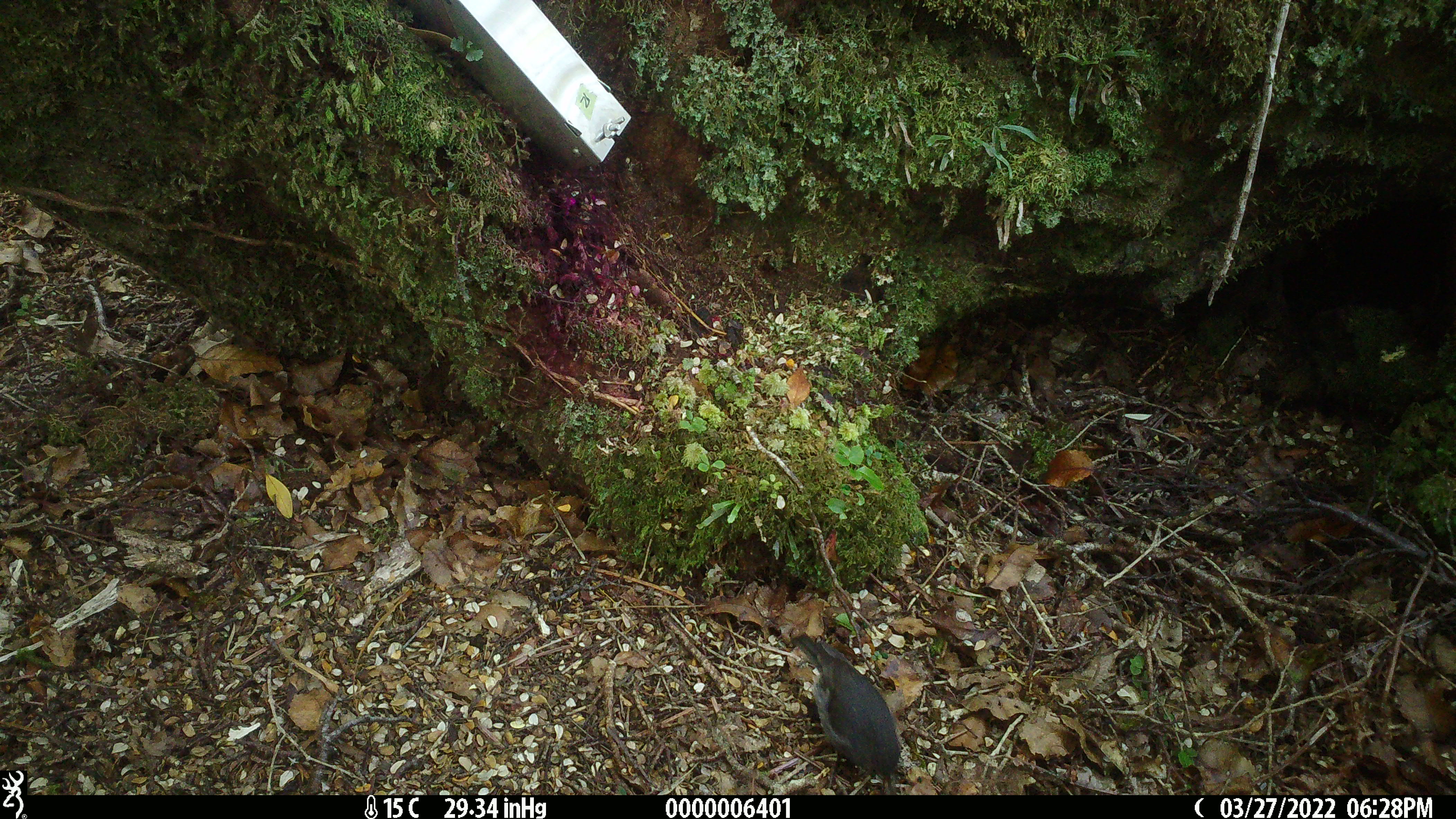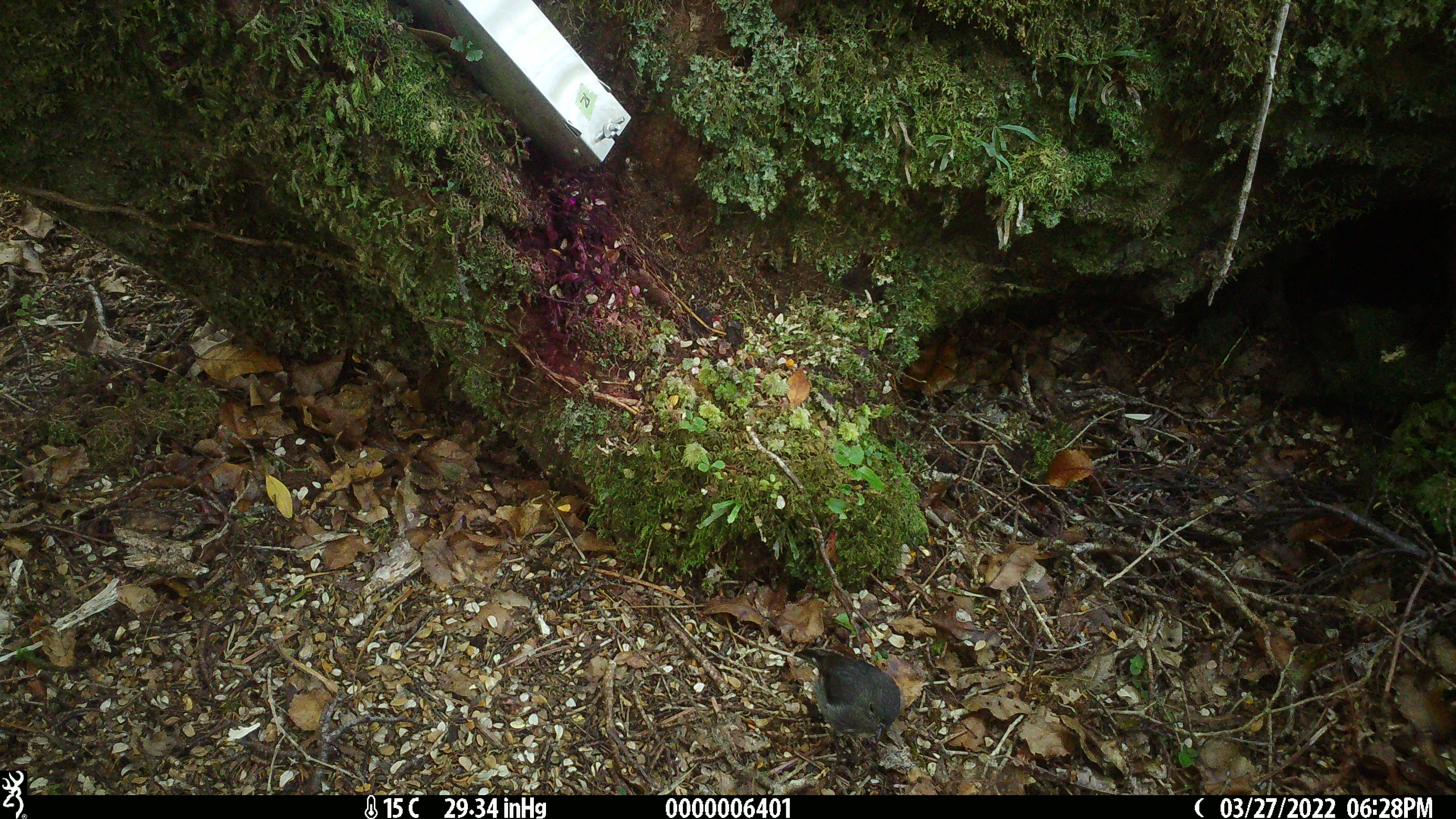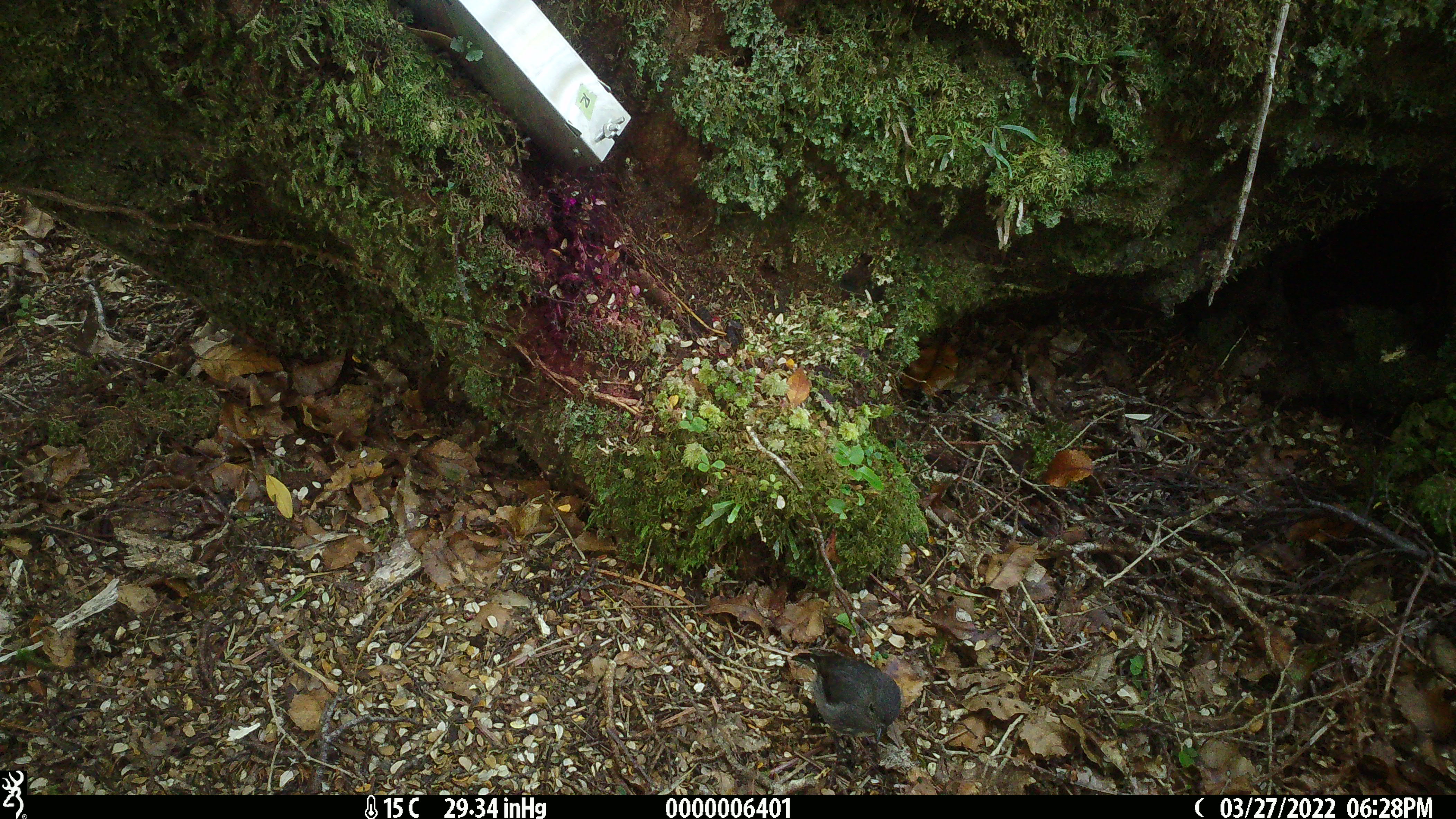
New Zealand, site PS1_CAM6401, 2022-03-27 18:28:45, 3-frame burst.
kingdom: Animalia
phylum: Chordata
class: Aves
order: Passeriformes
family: Petroicidae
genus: Petroica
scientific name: Petroica australis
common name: new zealand robin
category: robin